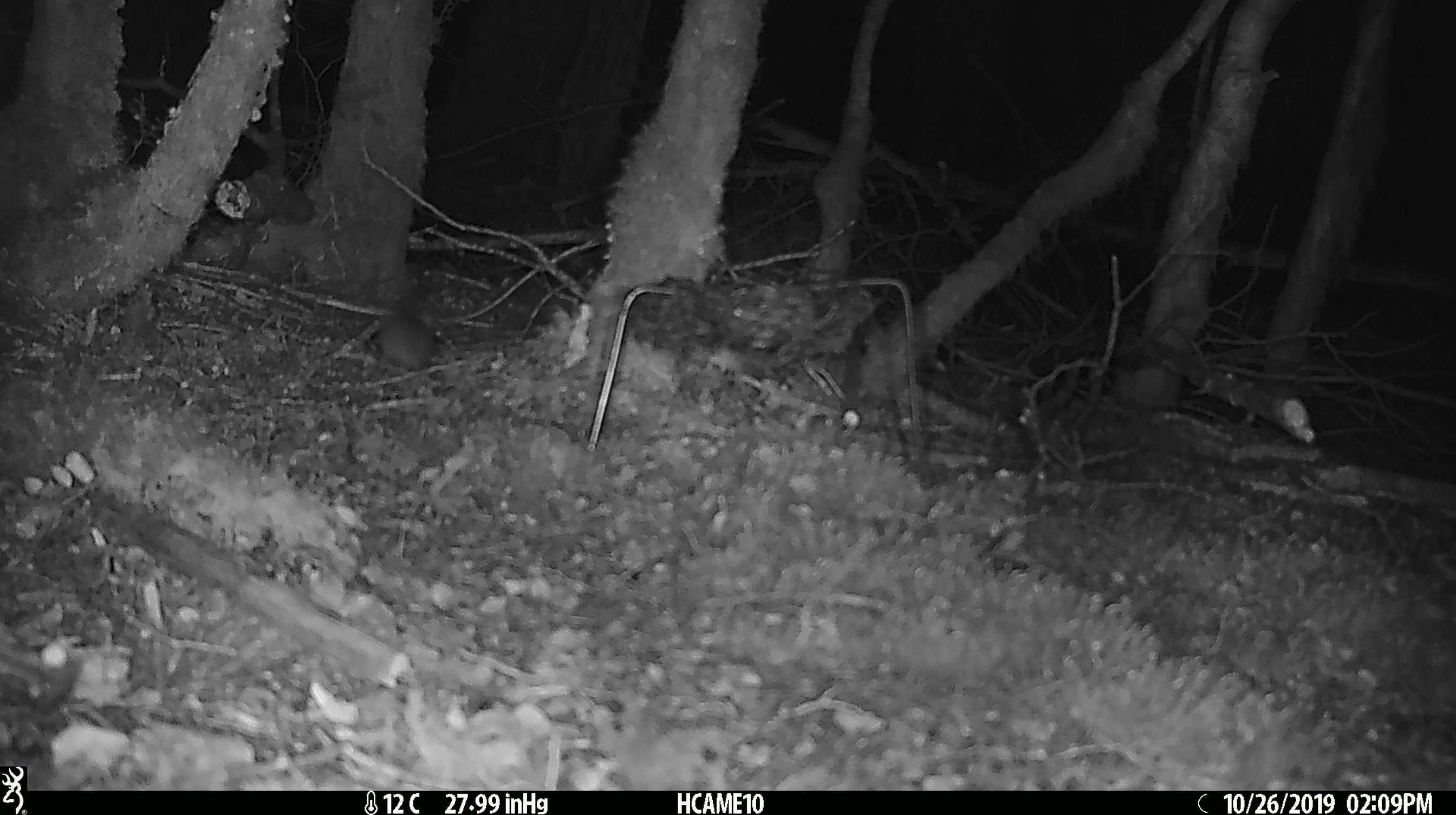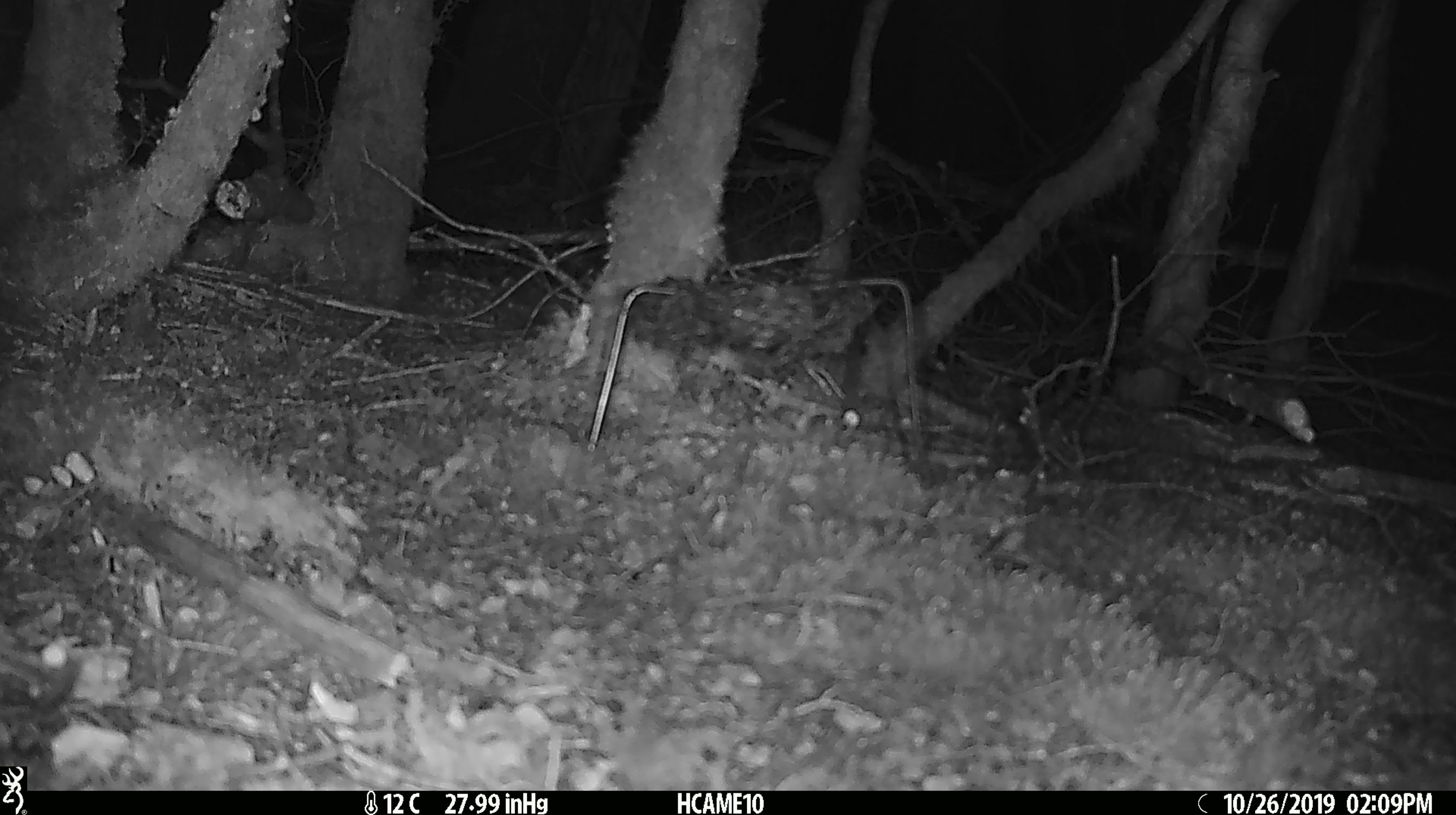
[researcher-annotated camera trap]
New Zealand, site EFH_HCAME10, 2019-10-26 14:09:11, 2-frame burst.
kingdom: Animalia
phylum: Chordata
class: Mammalia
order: Rodentia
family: Muridae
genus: Mus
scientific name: Mus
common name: mouse